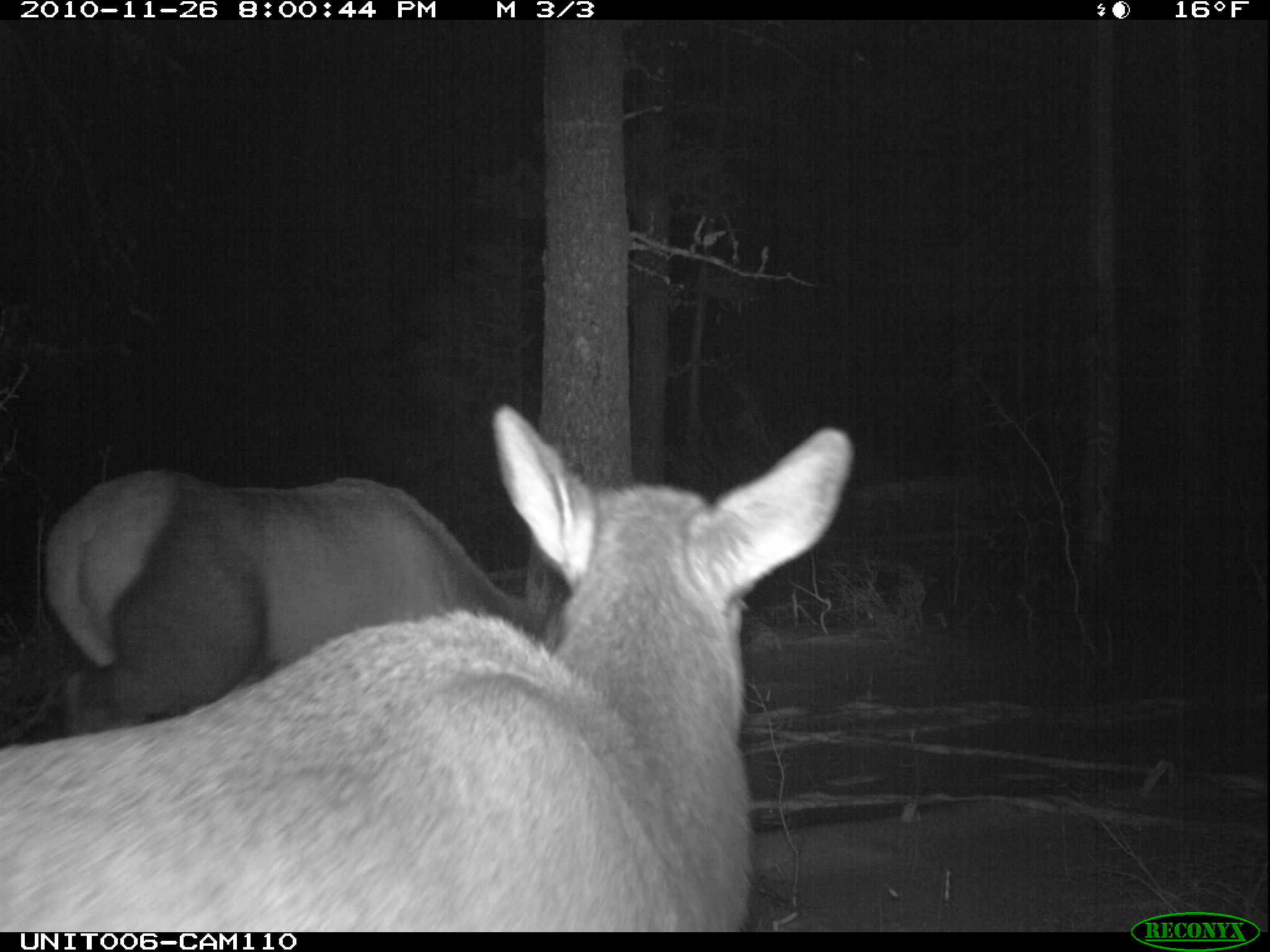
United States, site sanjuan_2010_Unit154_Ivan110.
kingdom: Animalia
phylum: Chordata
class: Mammalia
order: Artiodactyla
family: Cervidae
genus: Cervus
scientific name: Cervus elaphus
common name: red deer